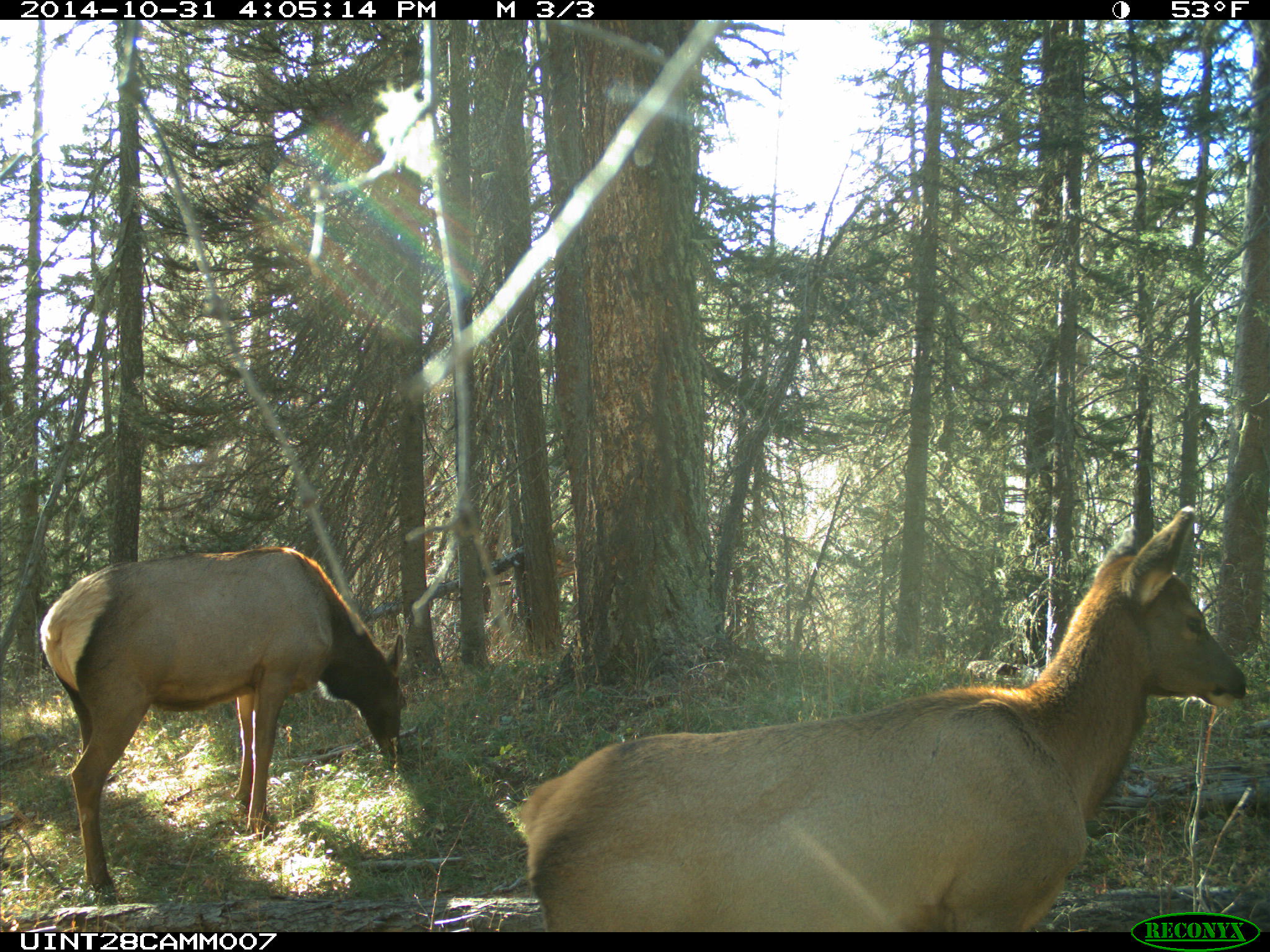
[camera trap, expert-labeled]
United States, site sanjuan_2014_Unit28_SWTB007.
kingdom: Animalia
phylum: Chordata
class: Mammalia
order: Artiodactyla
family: Cervidae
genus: Cervus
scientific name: Cervus elaphus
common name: red deer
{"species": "Cervus elaphus (red deer)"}